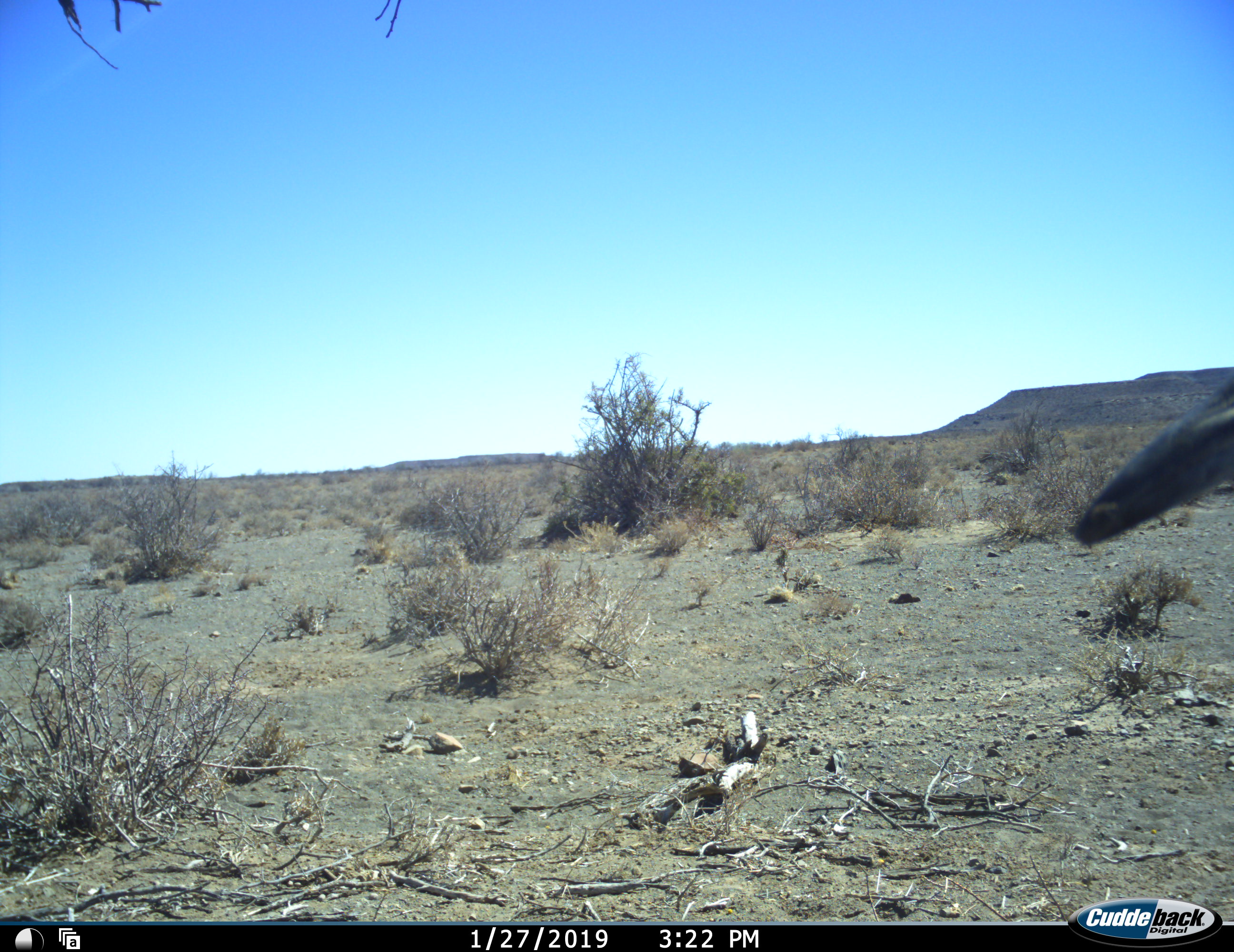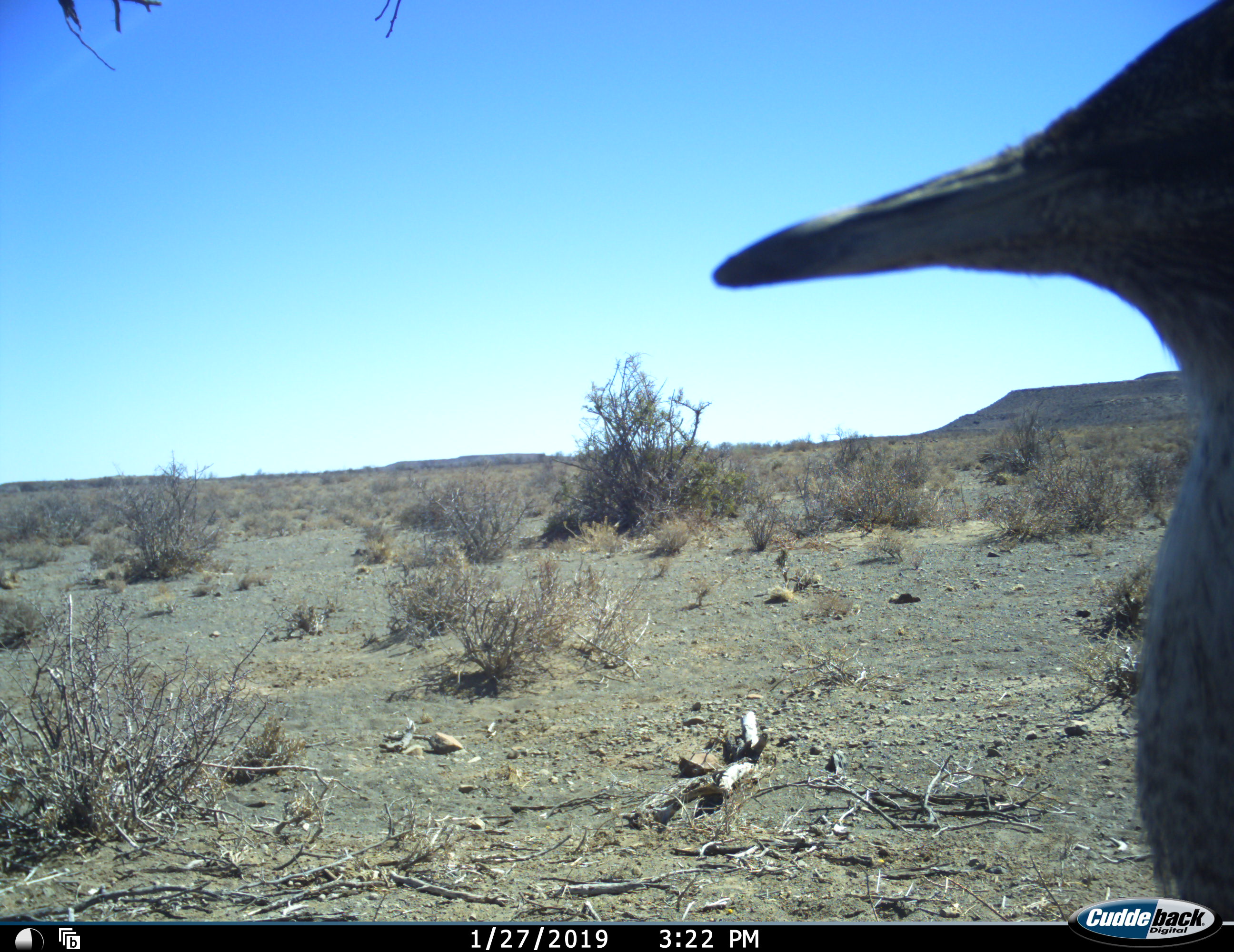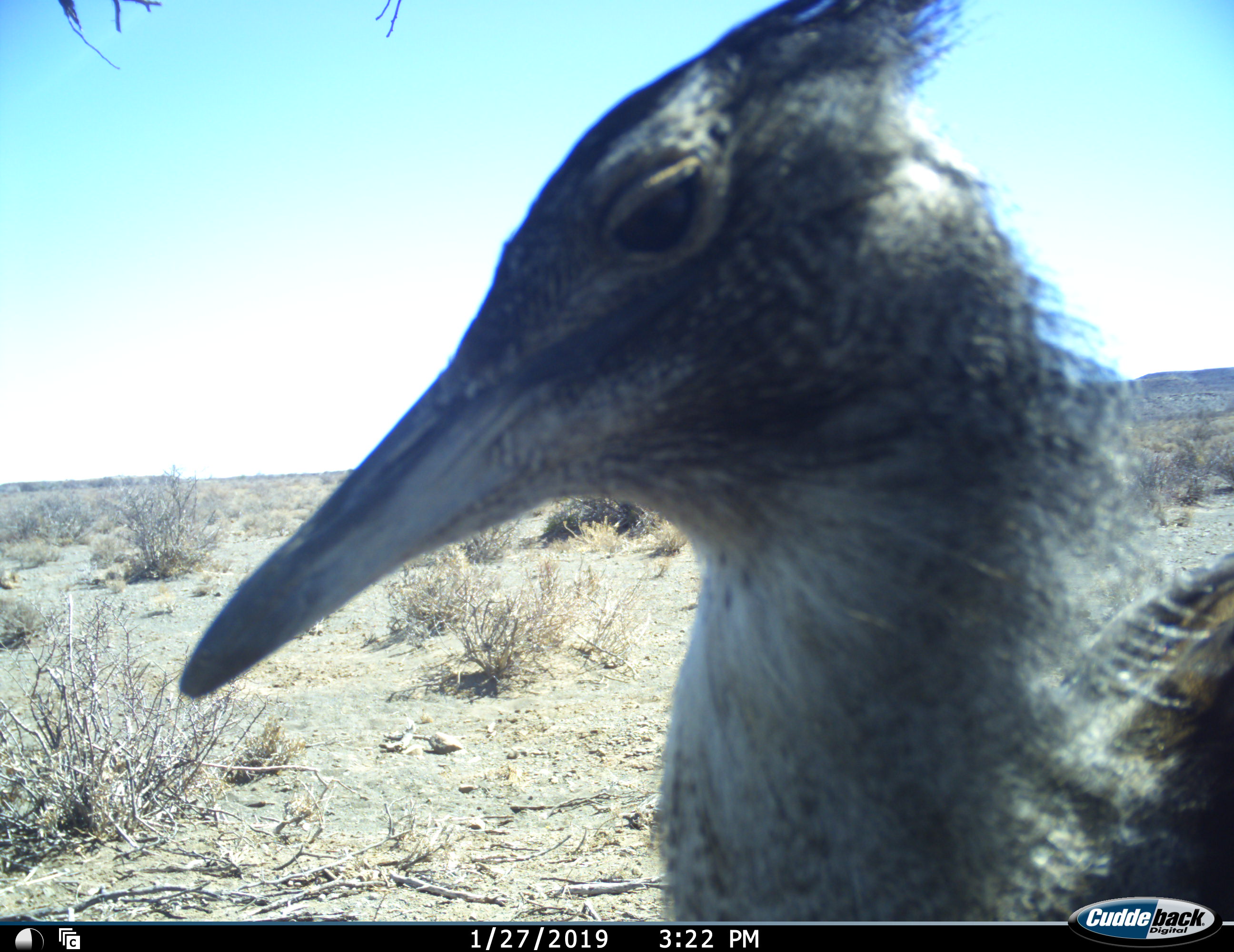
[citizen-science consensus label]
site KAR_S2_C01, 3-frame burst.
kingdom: Animalia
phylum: Chordata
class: Aves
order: Otidiformes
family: Otididae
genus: Ardeotis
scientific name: Ardeotis kori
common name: kori bustard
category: bustardkori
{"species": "bustardkori (kori bustard) (Ardeotis kori)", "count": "1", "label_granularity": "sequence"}